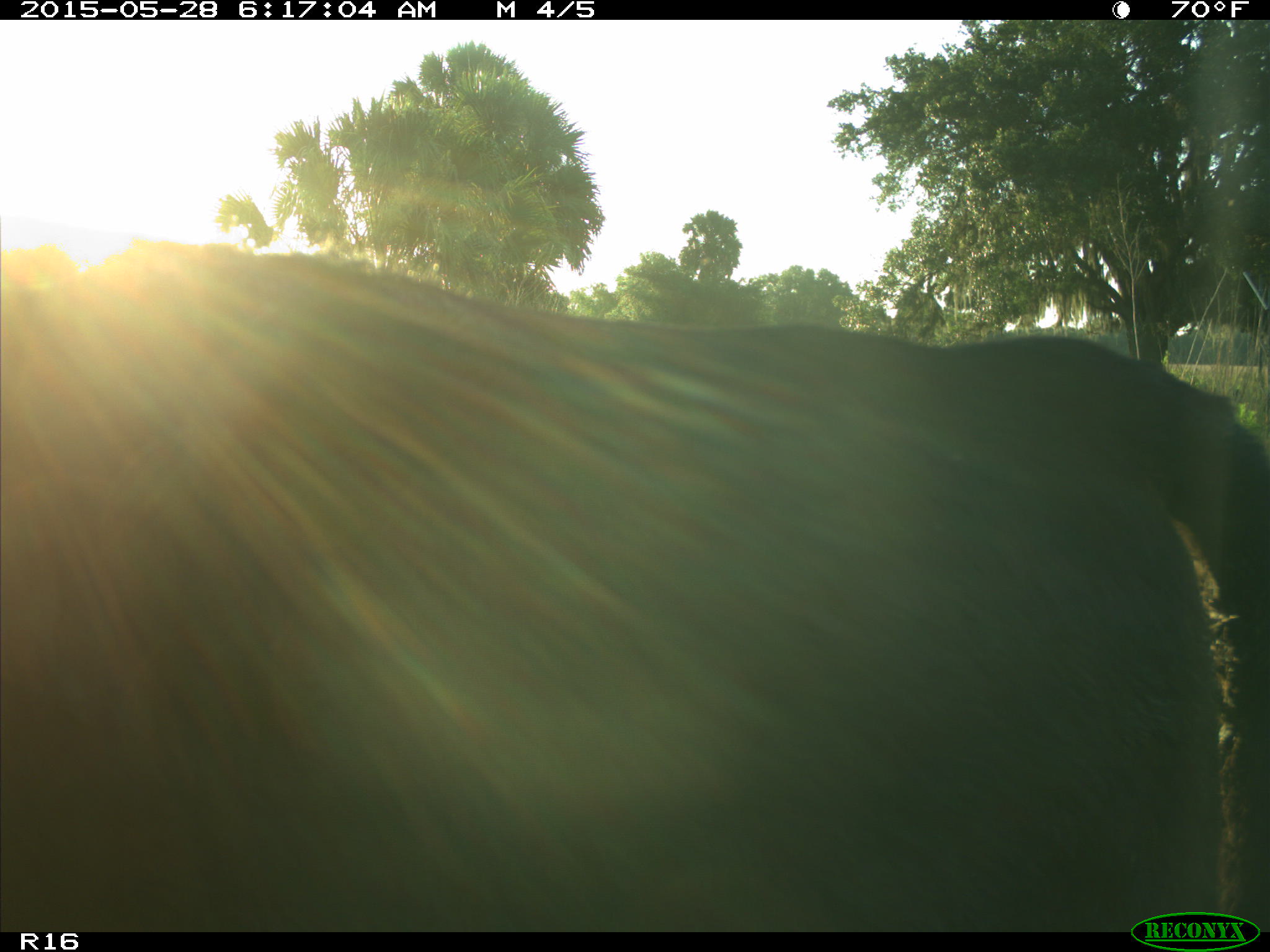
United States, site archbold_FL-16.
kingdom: Animalia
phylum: Chordata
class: Mammalia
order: Artiodactyla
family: Bovidae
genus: Bos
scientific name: Bos taurus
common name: domestic cow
Bos taurus (domestic cow).